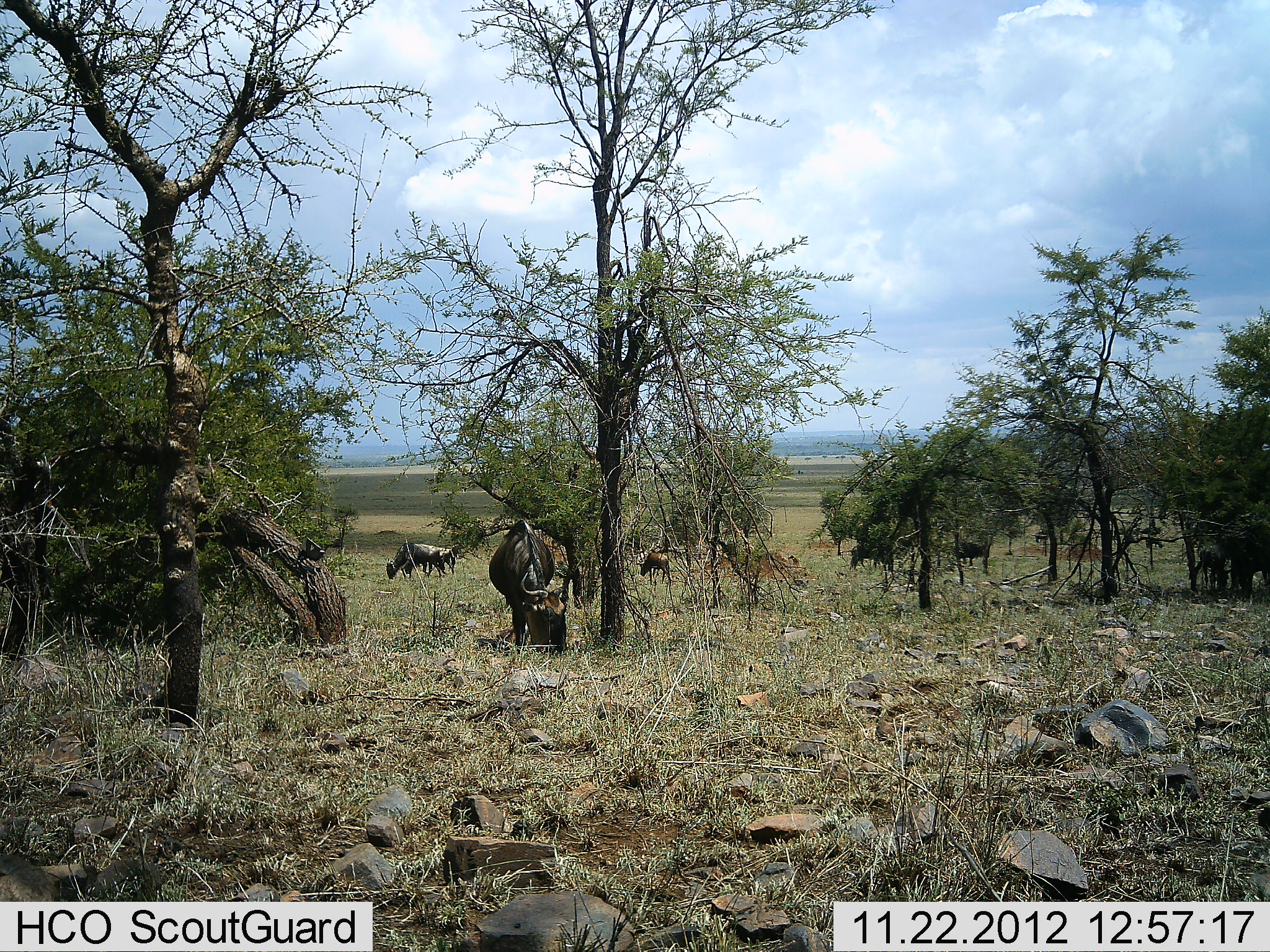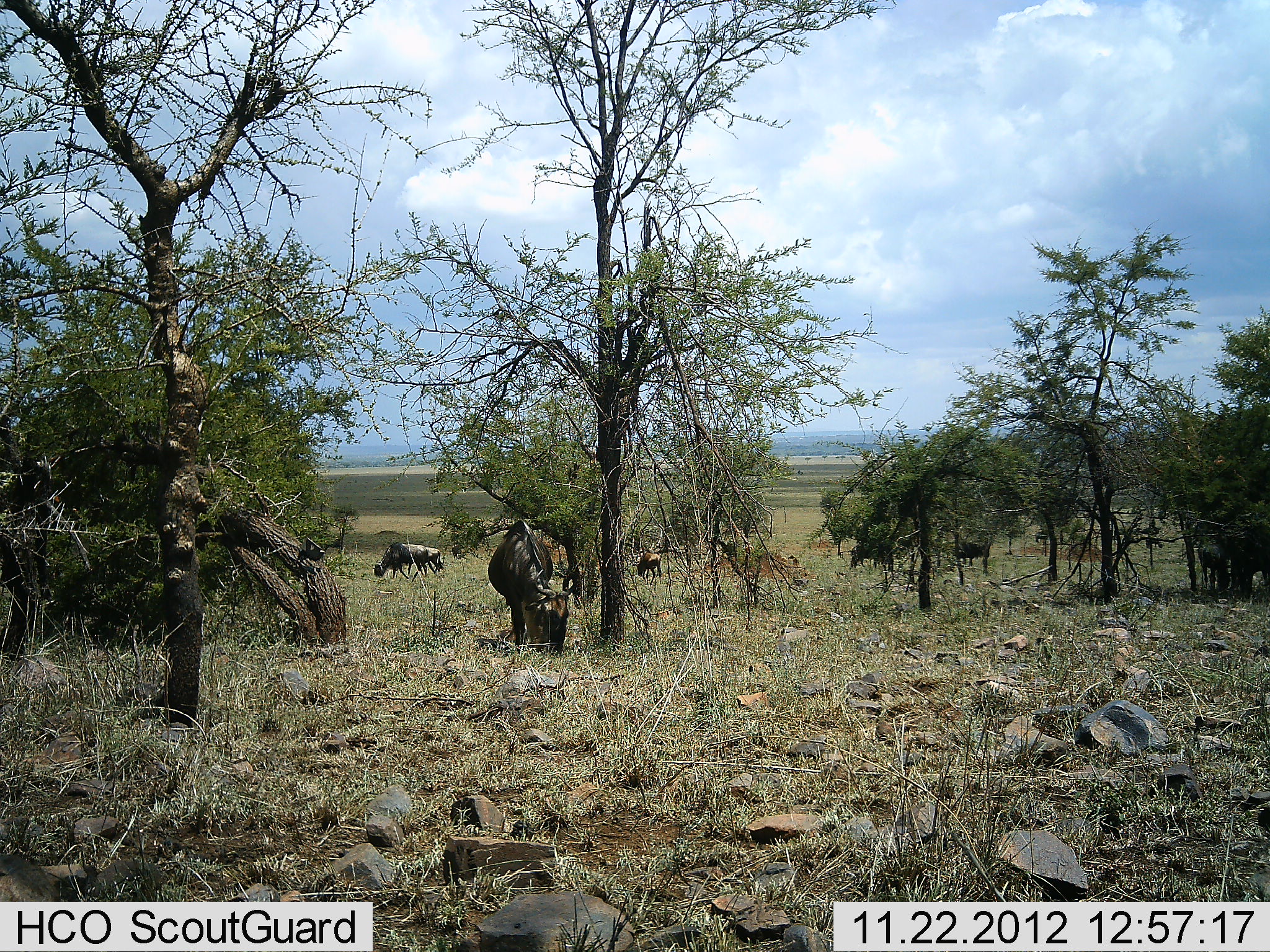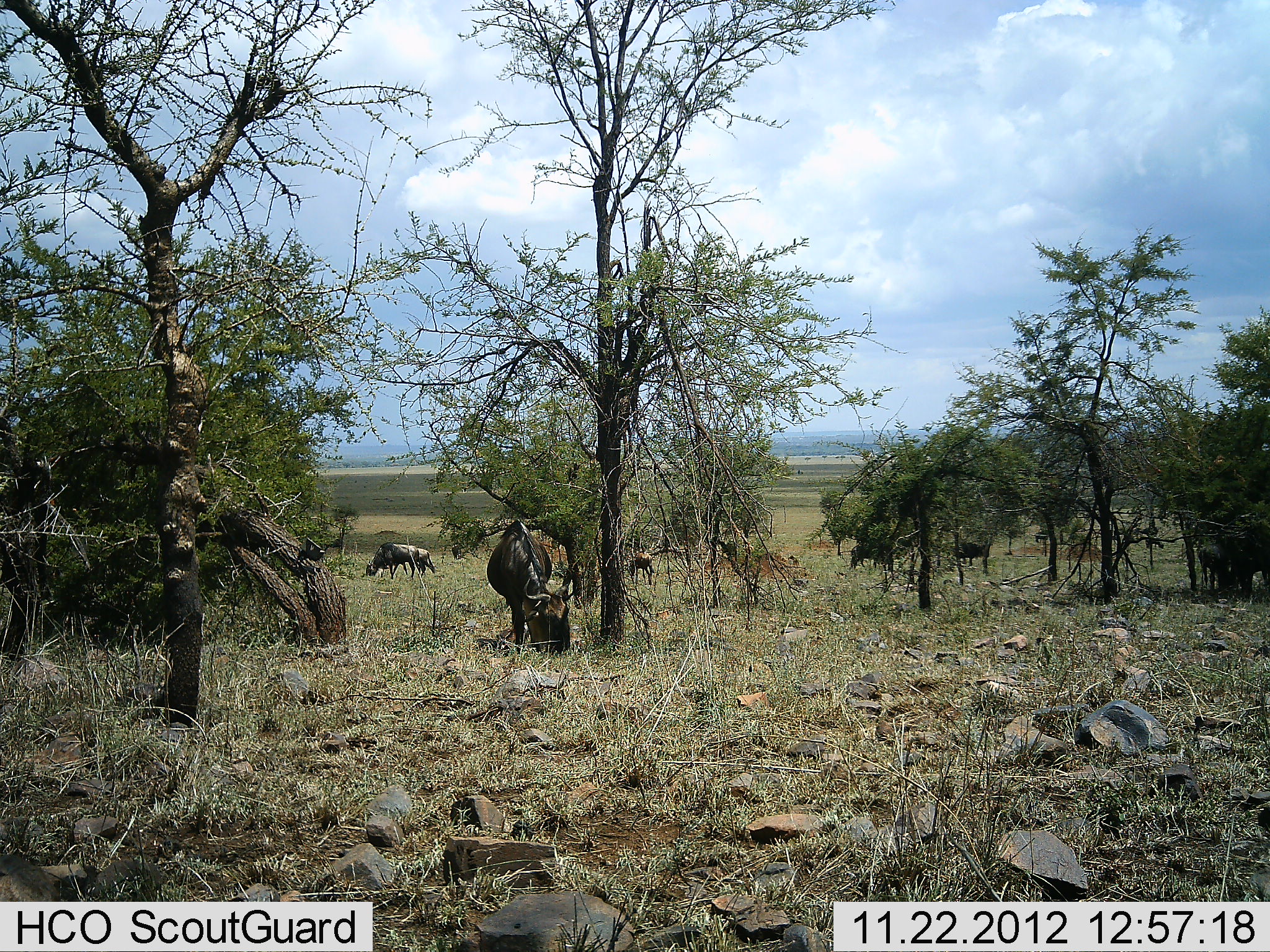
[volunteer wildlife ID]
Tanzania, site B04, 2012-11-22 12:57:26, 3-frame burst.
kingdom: Animalia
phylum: Chordata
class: Mammalia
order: Artiodactyla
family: Bovidae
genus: Connochaetes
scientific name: Connochaetes taurinus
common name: blue wildebeest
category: wildebeest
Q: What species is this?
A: Wildebeest (blue wildebeest) (Connochaetes taurinus).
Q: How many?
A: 5.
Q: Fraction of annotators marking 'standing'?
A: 20%.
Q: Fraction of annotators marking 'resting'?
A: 0%.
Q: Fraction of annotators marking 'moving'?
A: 30%.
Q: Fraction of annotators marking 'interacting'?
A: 0%.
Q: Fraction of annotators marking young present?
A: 10%.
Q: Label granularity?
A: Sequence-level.